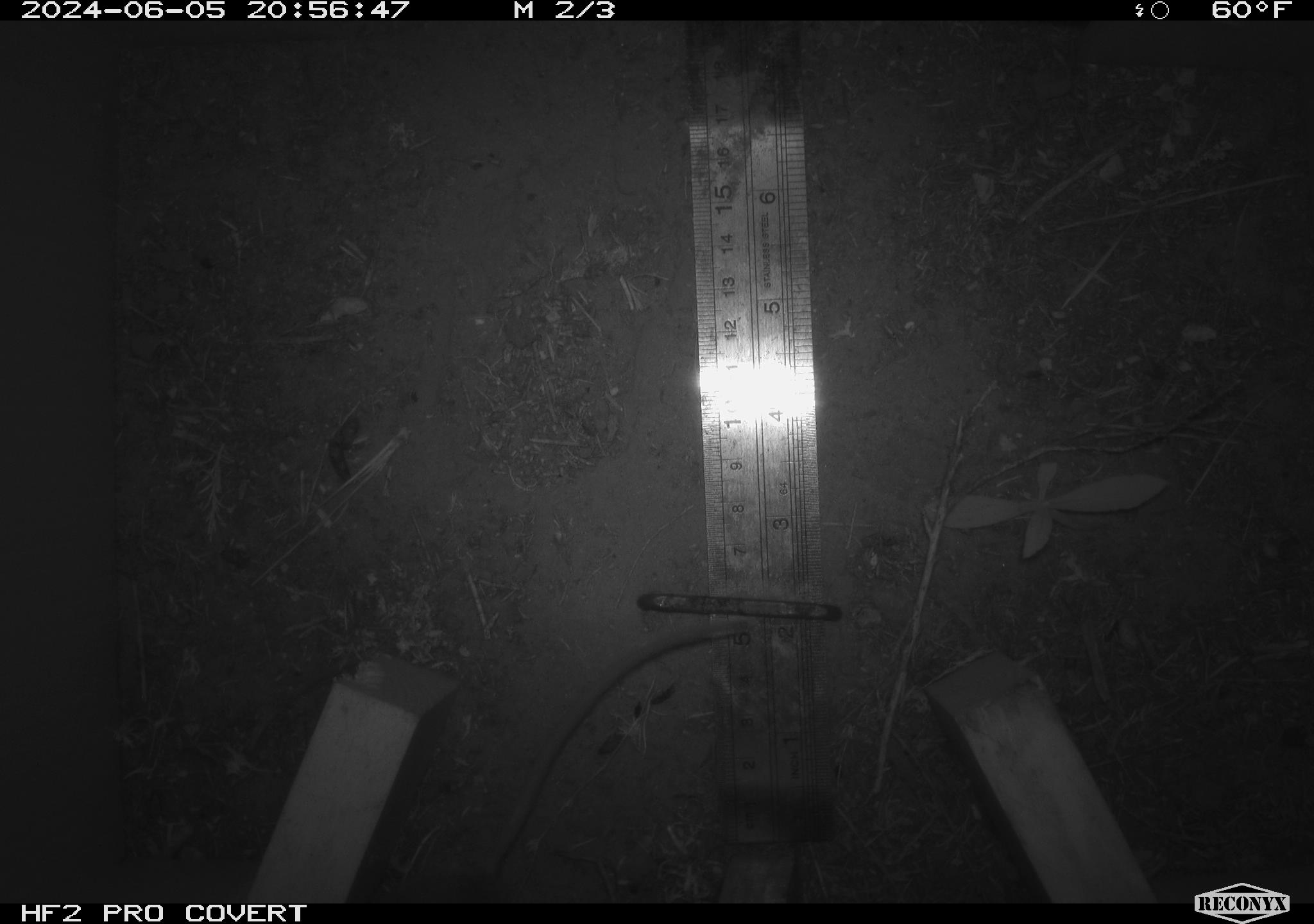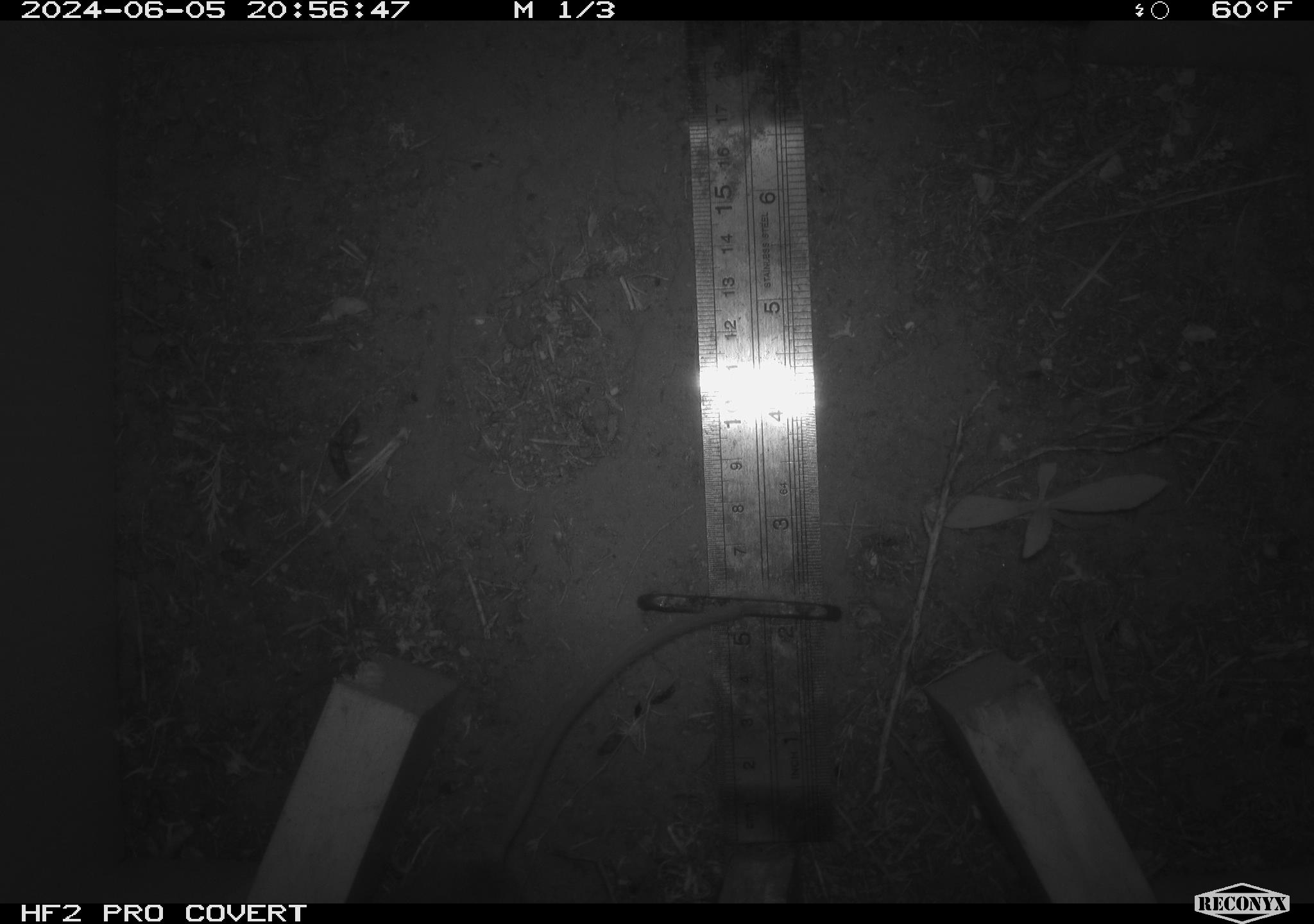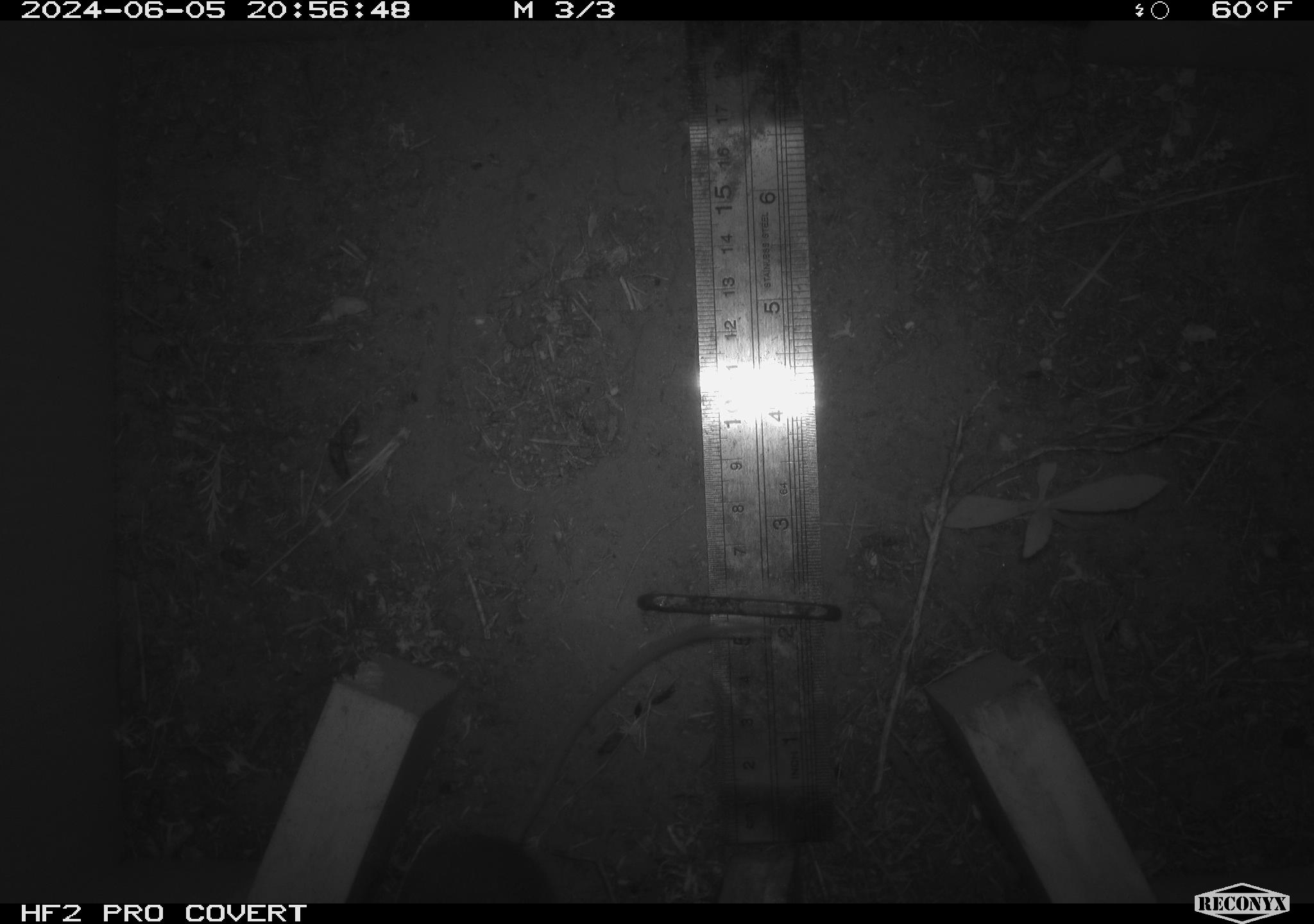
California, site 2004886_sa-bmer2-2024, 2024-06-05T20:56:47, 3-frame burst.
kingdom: Animalia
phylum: Chordata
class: Mammalia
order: Rodentia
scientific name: Rodentia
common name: mouse species